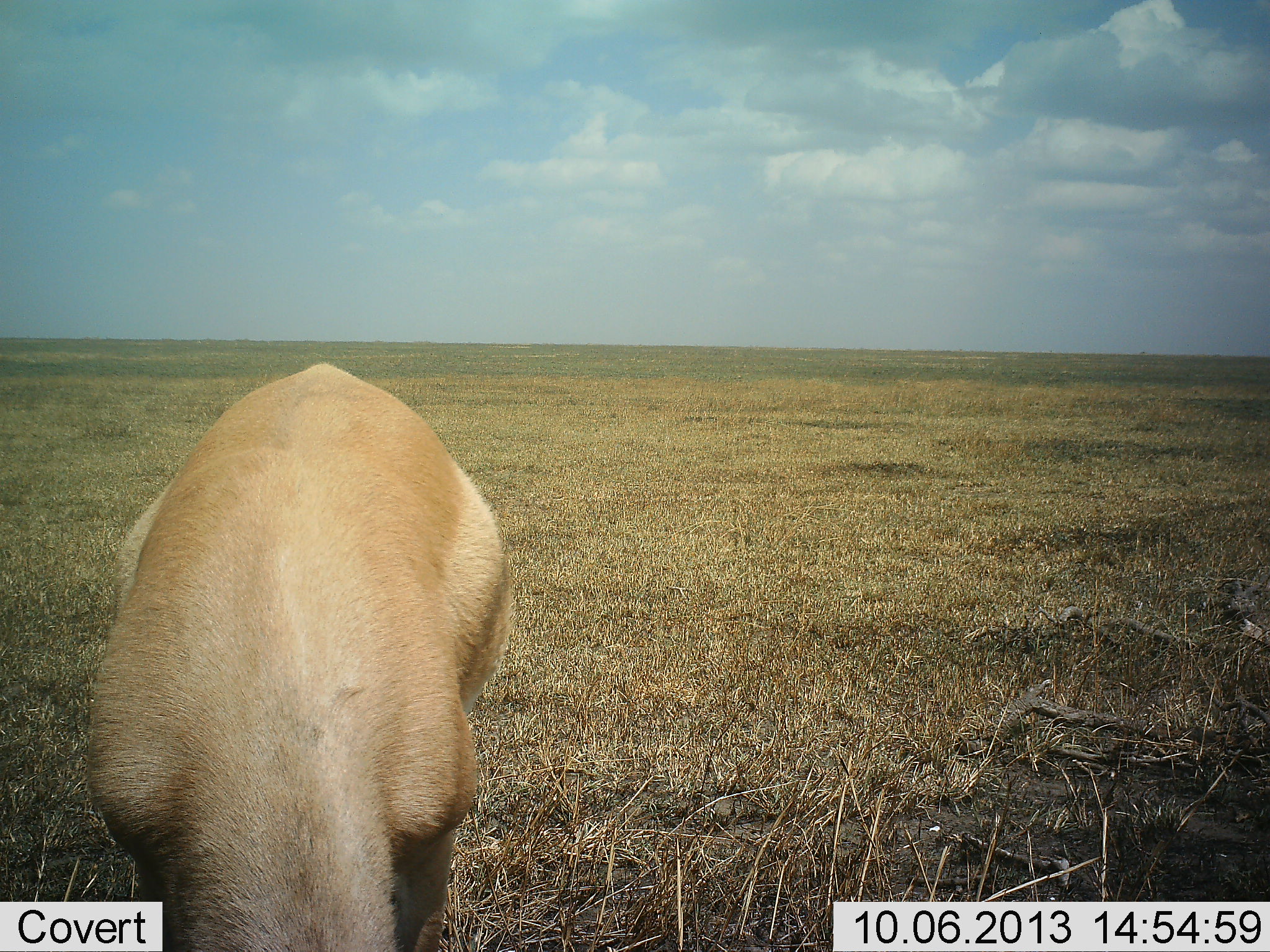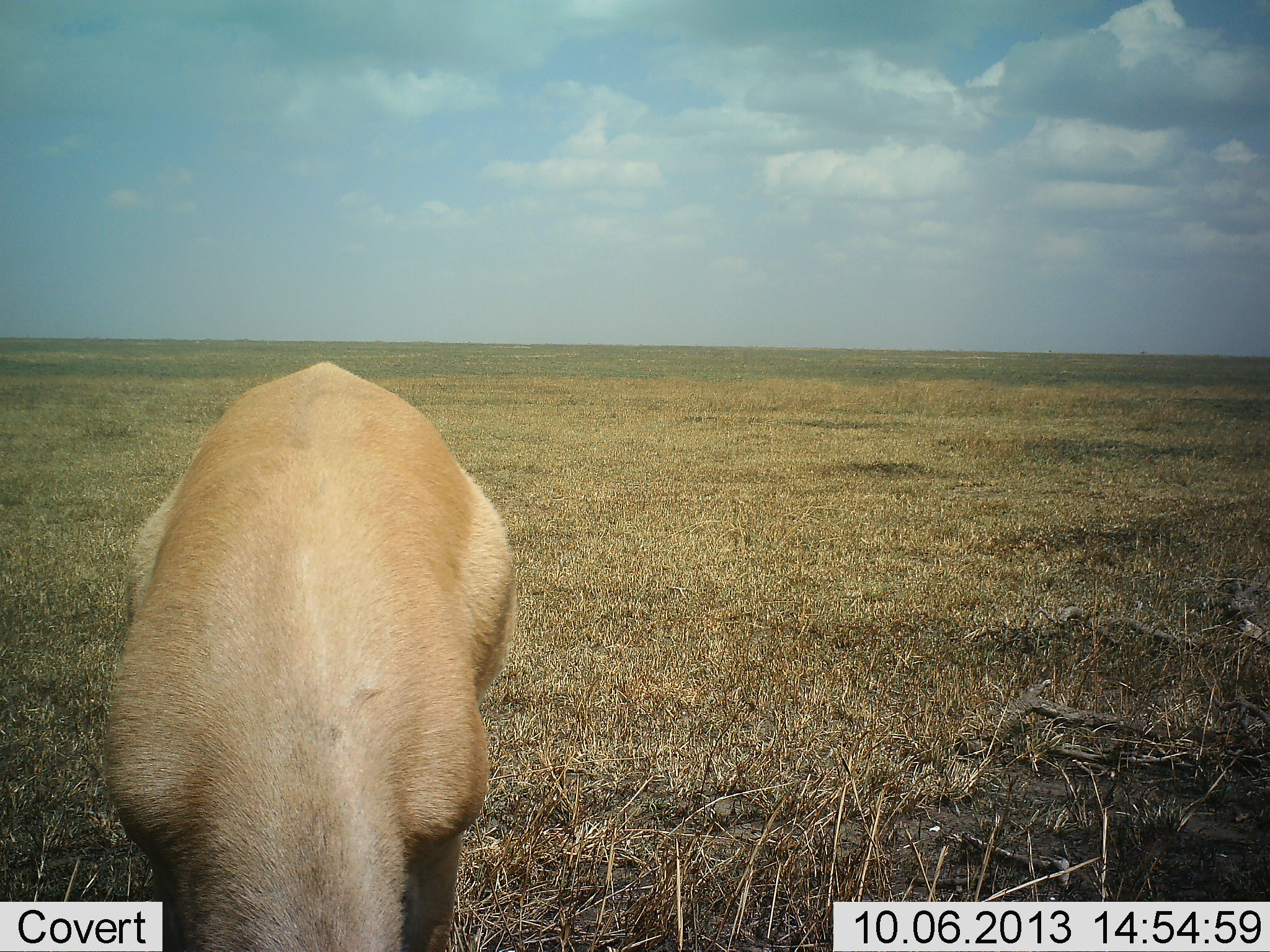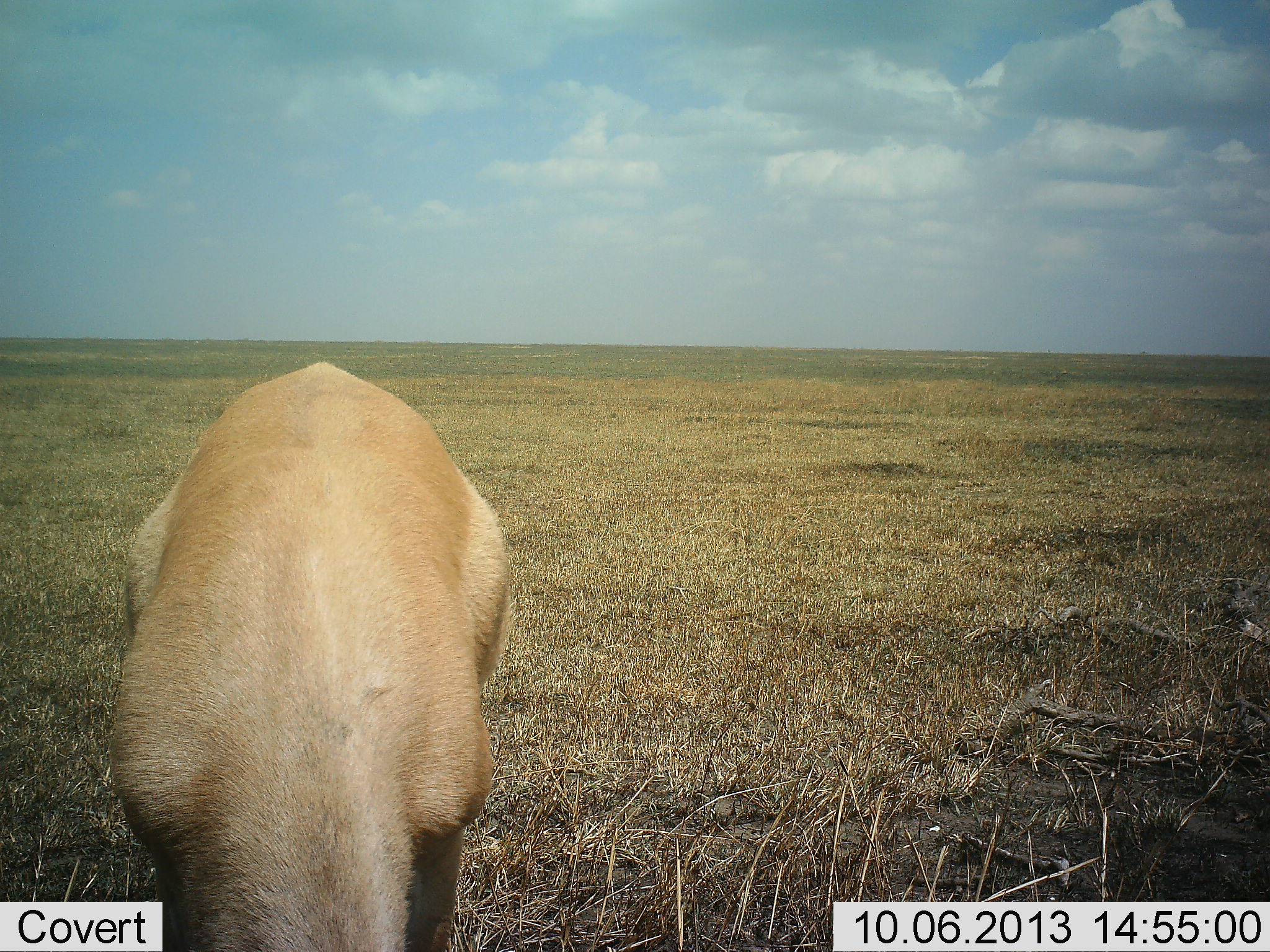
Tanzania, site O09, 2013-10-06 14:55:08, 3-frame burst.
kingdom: Animalia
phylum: Chordata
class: Mammalia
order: Artiodactyla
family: Bovidae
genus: Nanger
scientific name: Nanger granti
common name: grant's gazelle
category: gazellegrants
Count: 1.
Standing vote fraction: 14%.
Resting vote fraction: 5%.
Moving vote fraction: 0%.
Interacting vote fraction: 0%.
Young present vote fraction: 0%.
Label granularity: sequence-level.